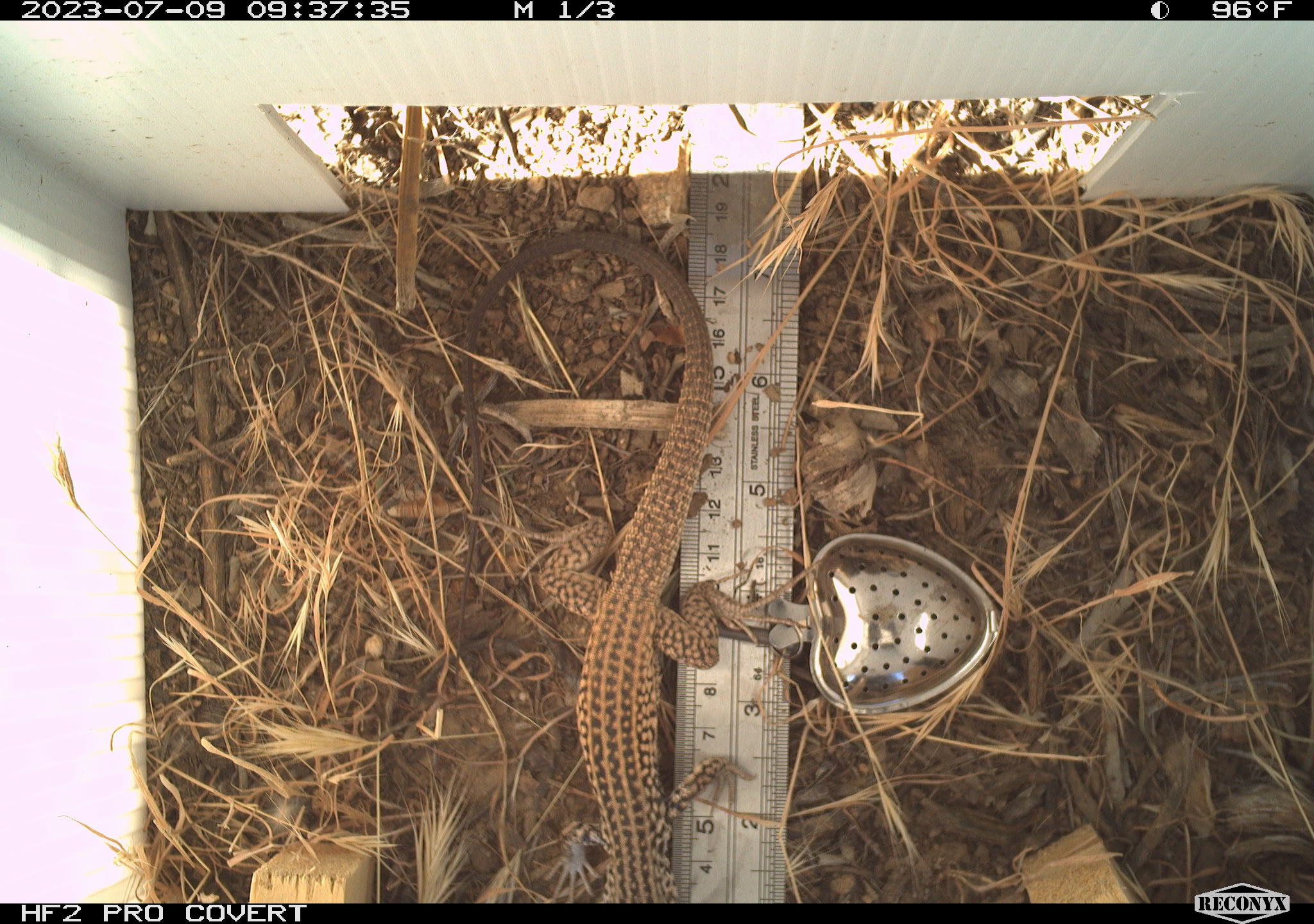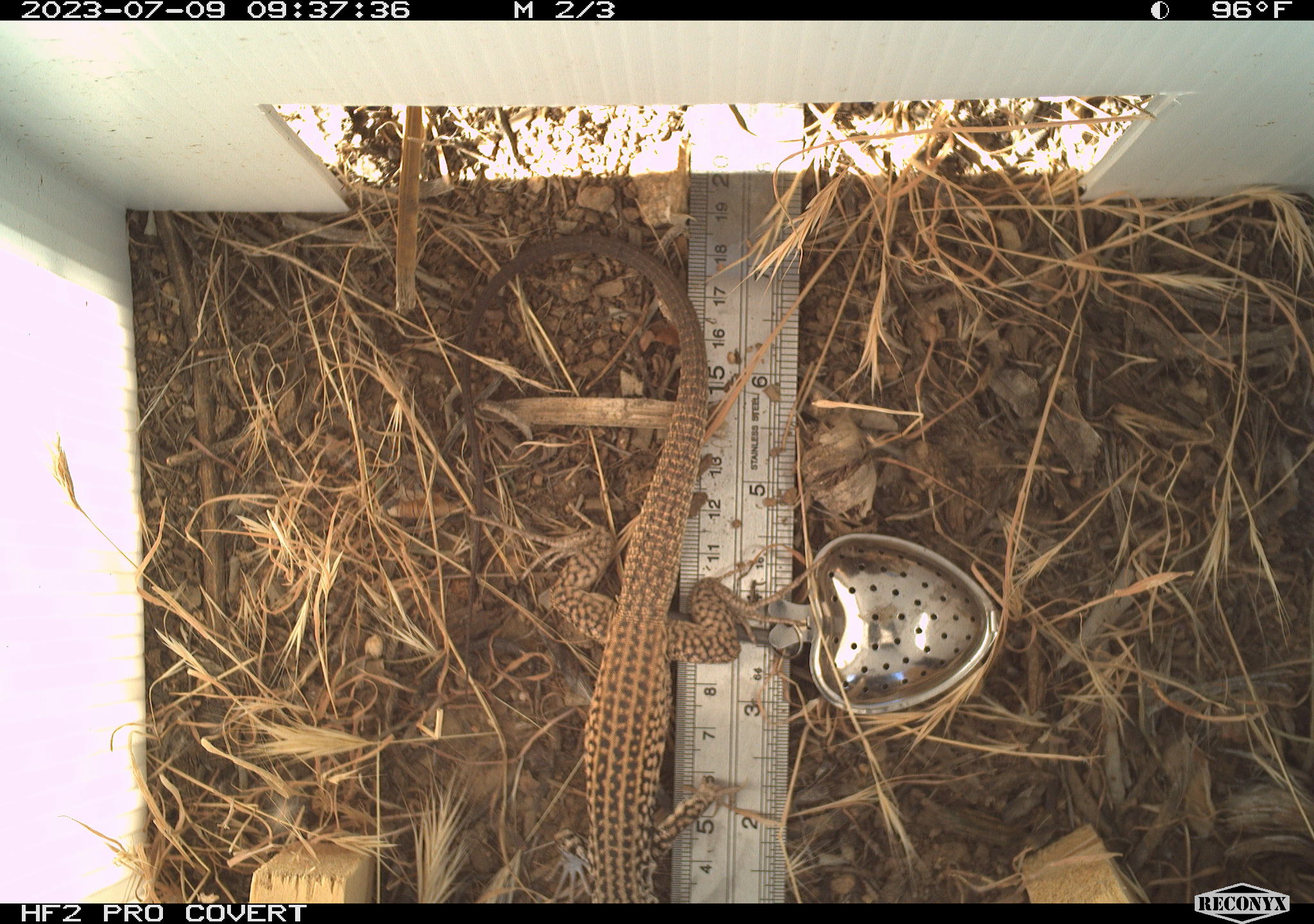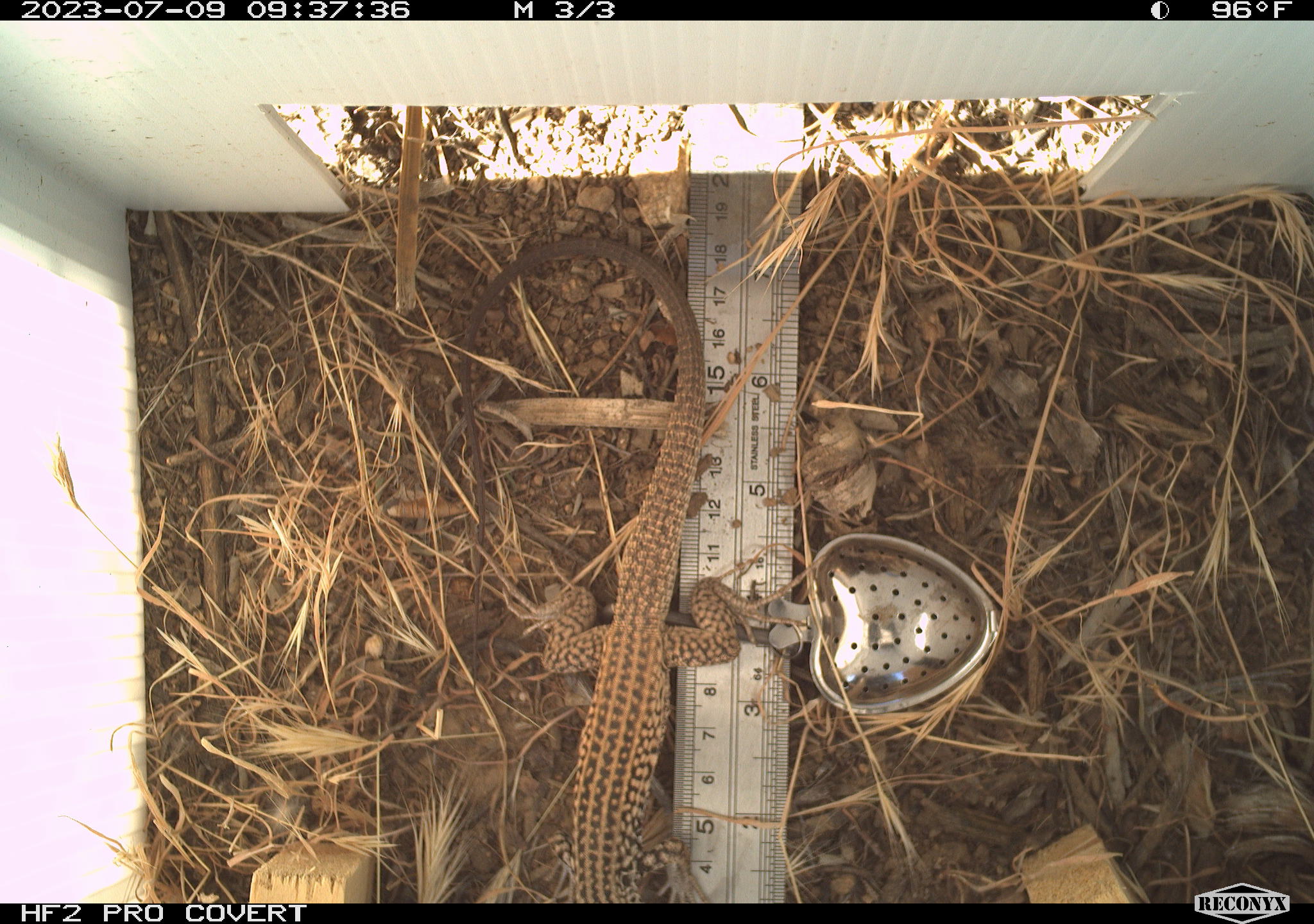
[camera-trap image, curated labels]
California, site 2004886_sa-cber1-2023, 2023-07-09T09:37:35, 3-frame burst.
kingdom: Animalia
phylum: Chordata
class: Reptilia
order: Squamata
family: Teiidae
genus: Aspidoscelis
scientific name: Aspidoscelis tigris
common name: western whiptail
Western whiptail (Aspidoscelis tigris).